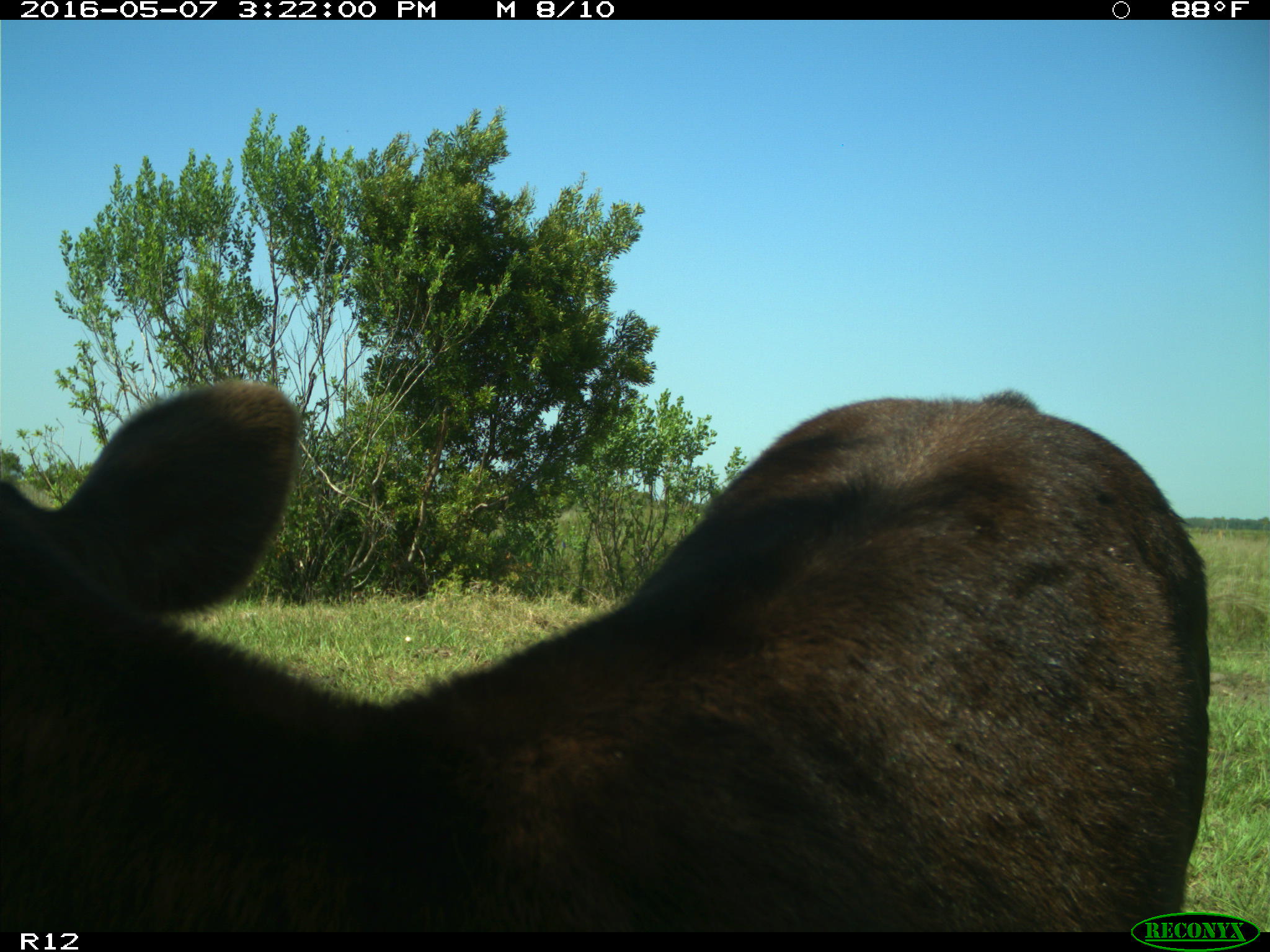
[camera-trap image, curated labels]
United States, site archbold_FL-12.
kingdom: Animalia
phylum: Chordata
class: Mammalia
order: Artiodactyla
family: Bovidae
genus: Bos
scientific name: Bos taurus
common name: domestic cow